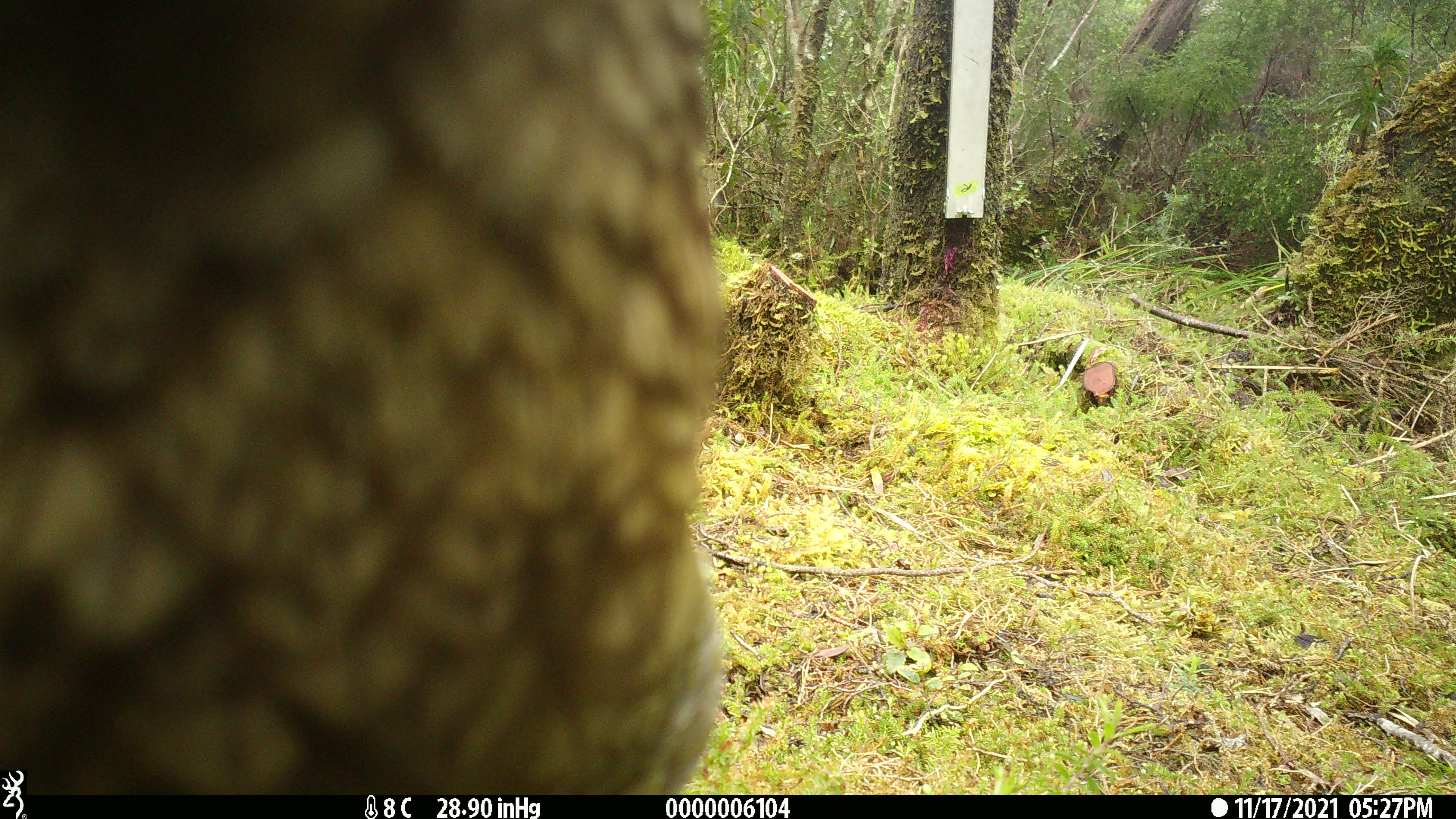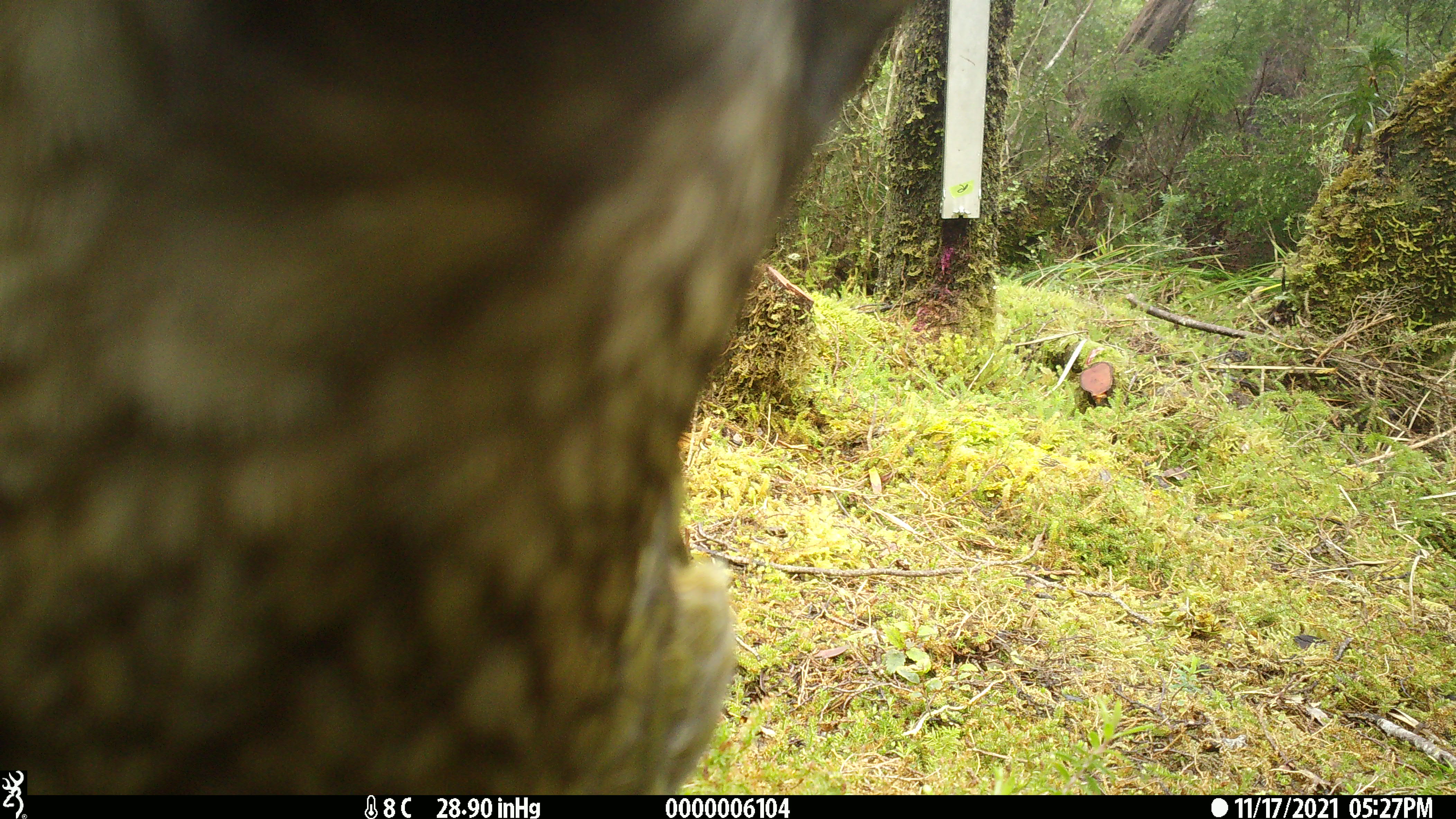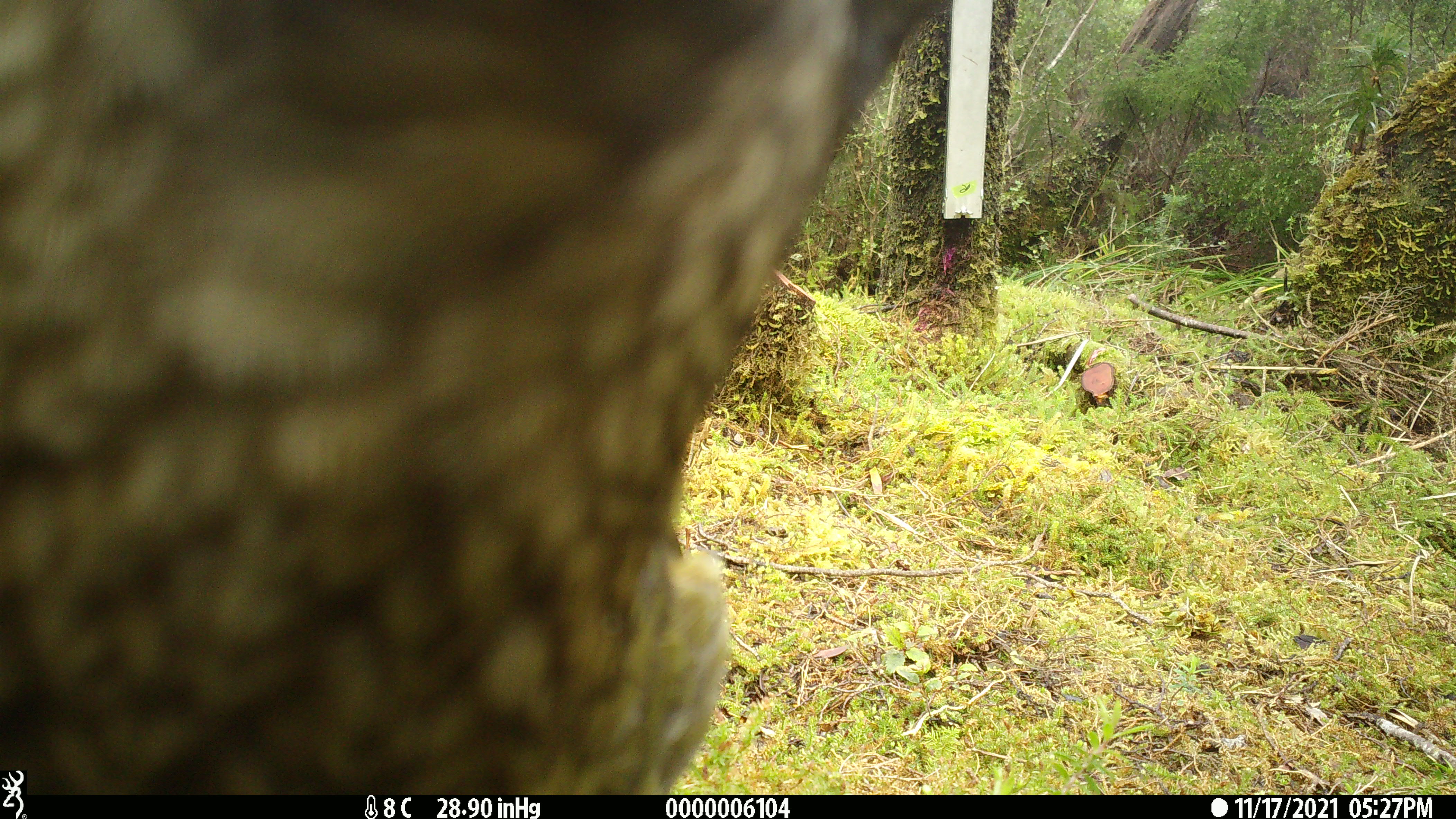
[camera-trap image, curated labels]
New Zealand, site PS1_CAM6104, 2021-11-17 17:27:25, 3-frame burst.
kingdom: Animalia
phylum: Chordata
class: Aves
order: Psittaciformes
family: Strigopidae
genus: Nestor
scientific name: Nestor notabilis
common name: kea